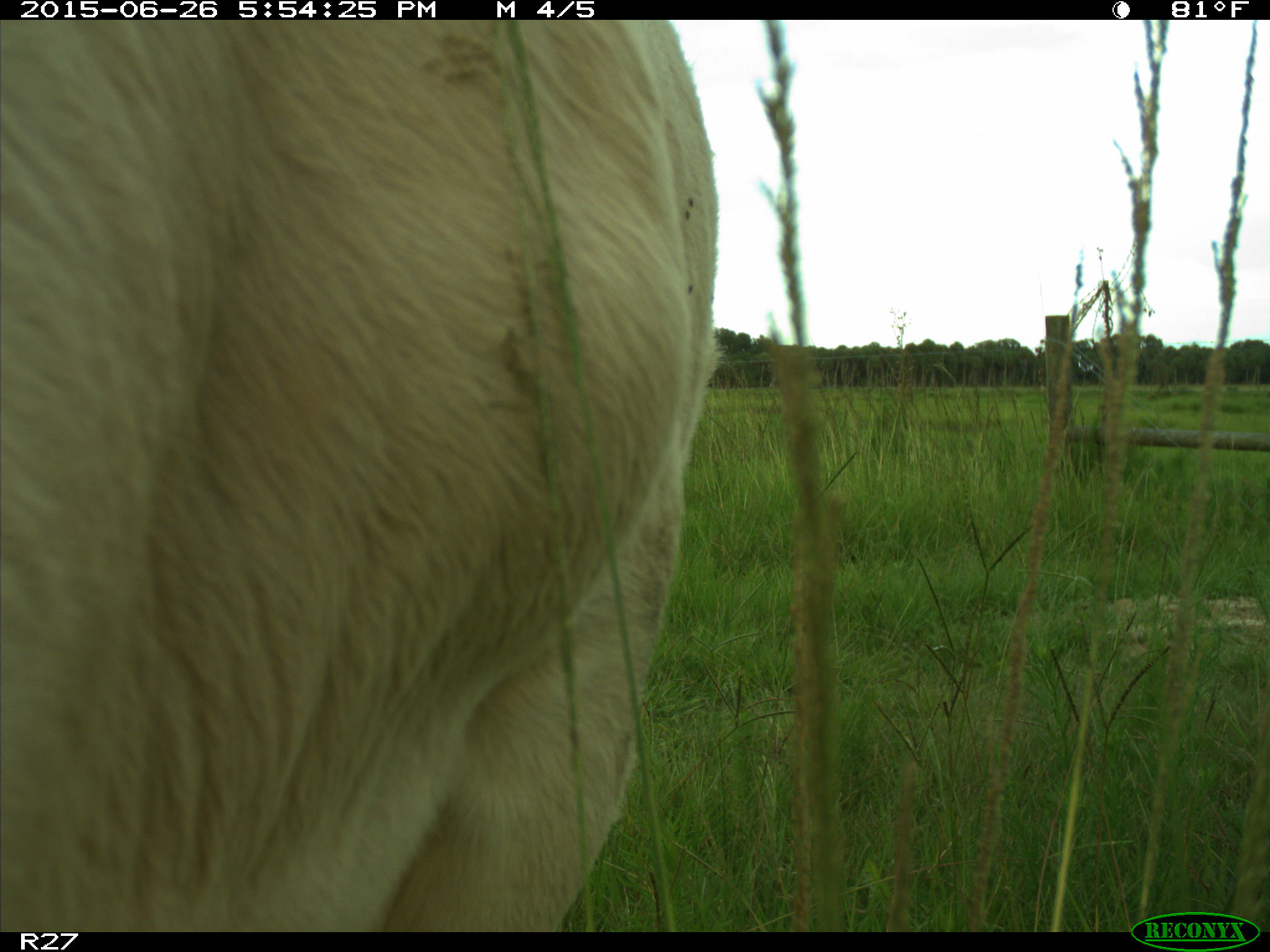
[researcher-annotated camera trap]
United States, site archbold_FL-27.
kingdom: Animalia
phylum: Chordata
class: Mammalia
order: Artiodactyla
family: Bovidae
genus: Bos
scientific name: Bos taurus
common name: domestic cow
Bos taurus (domestic cow).